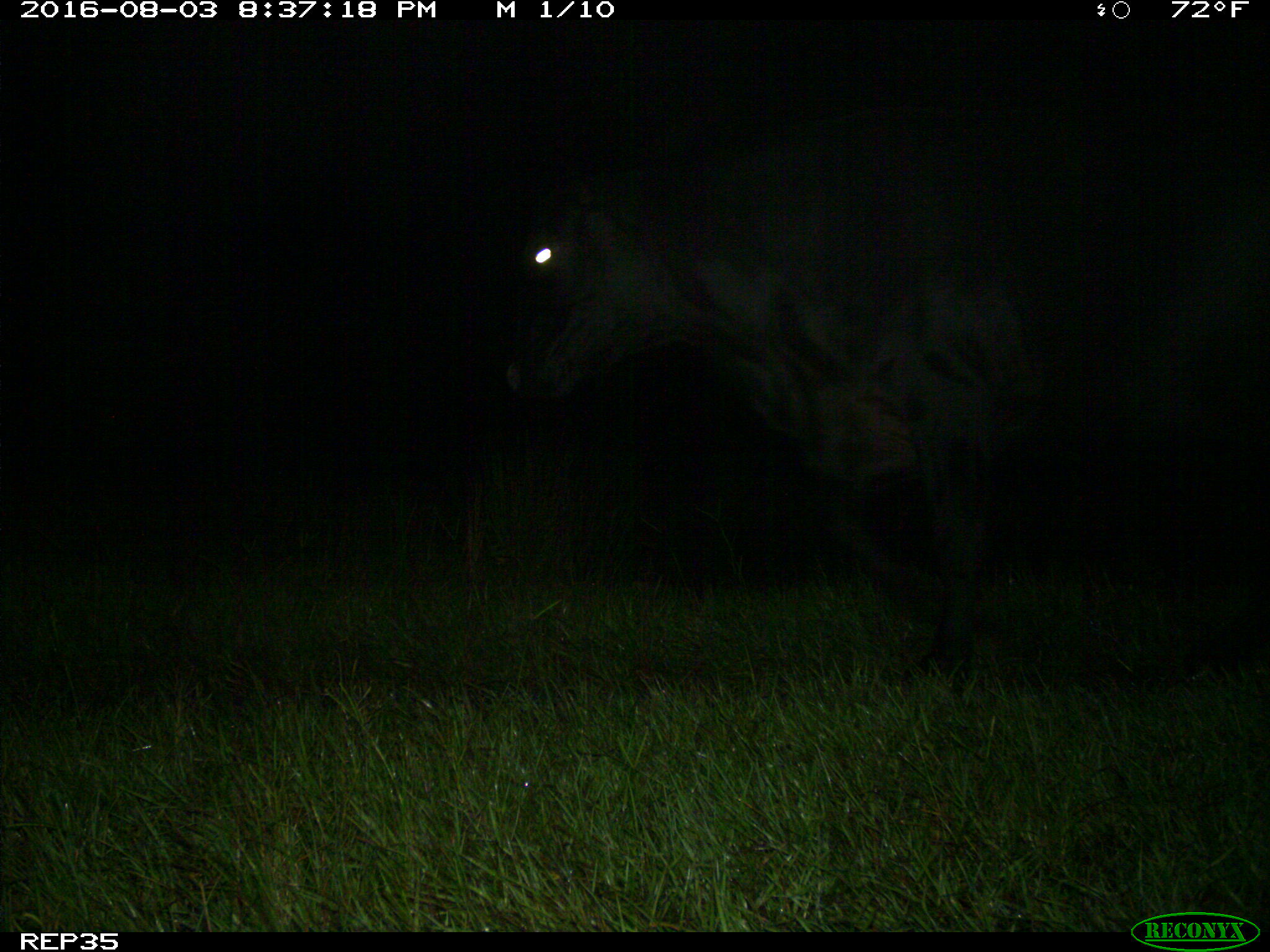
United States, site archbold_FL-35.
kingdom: Animalia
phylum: Chordata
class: Mammalia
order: Artiodactyla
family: Bovidae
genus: Bos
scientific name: Bos taurus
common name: domestic cow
Bos taurus (domestic cow).